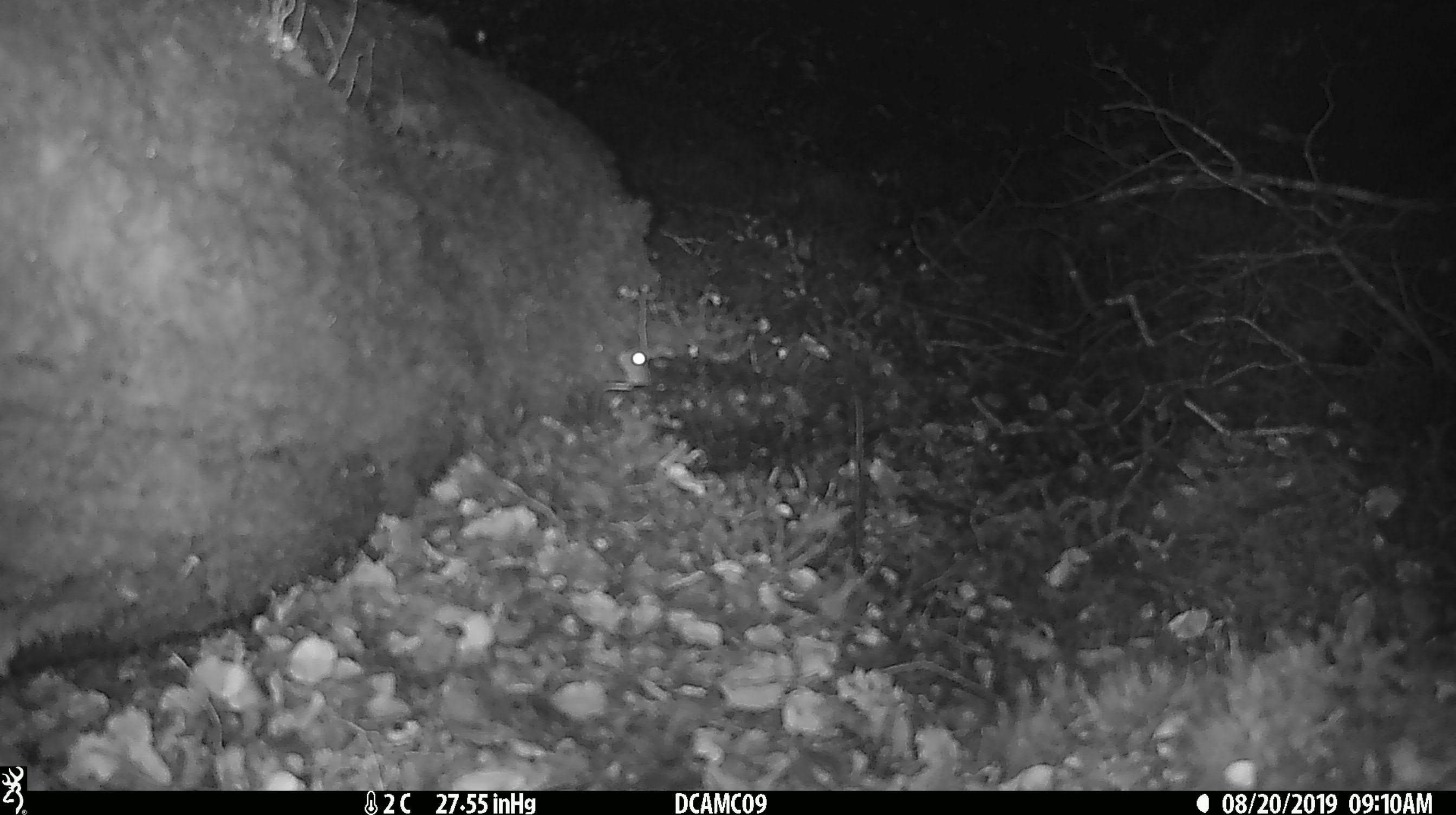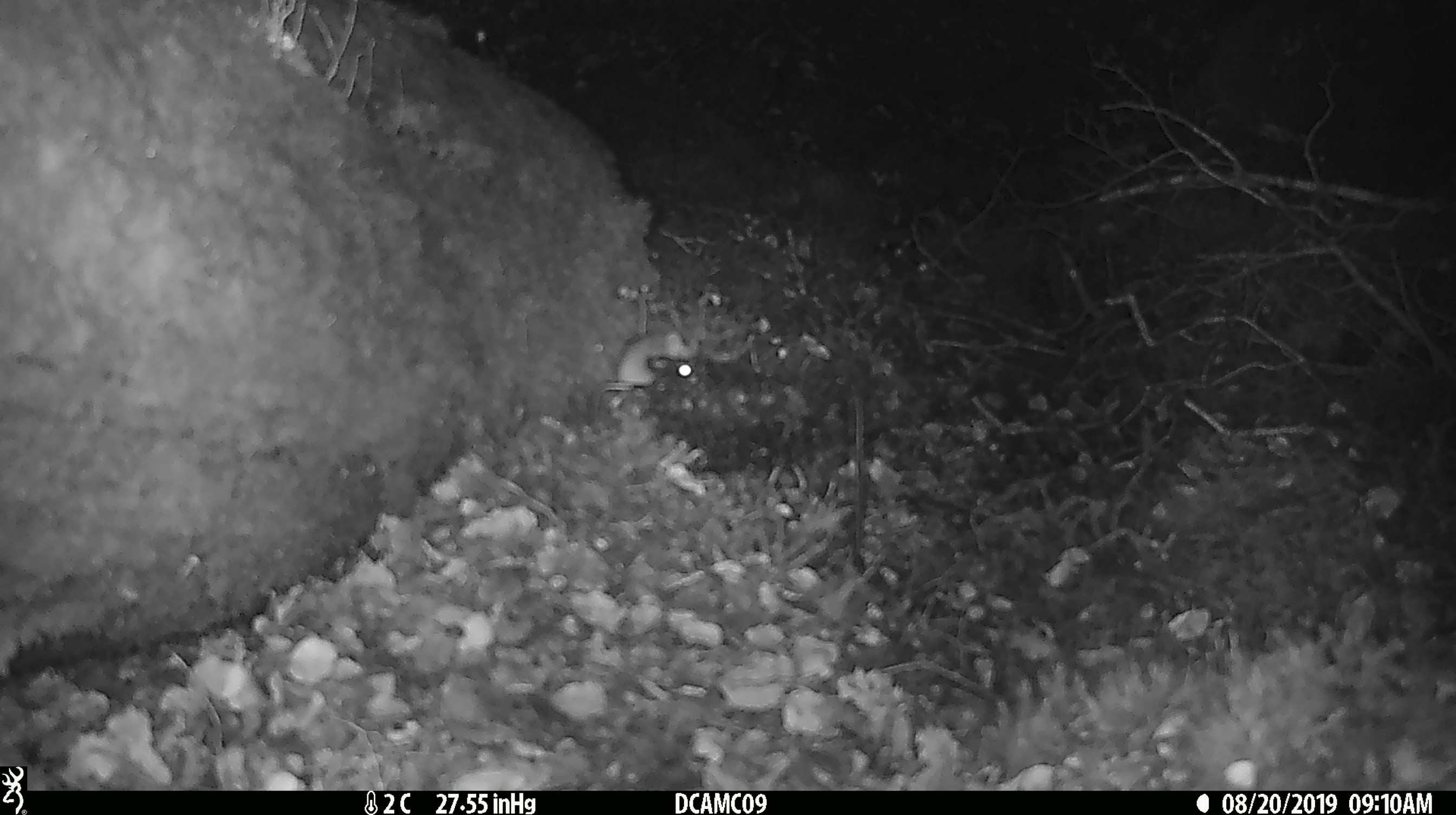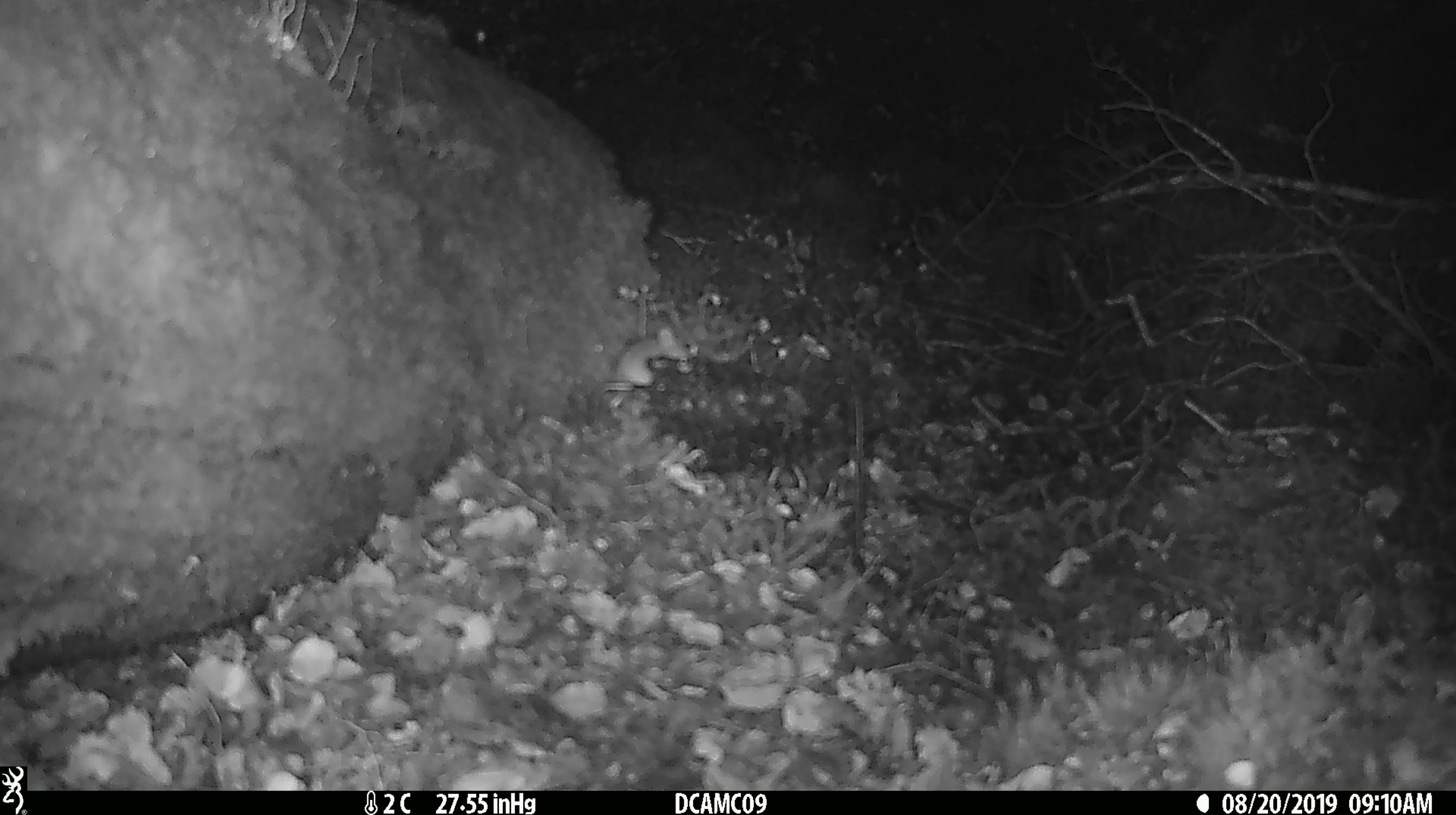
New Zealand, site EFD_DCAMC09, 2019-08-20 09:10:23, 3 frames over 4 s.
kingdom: Animalia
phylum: Chordata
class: Mammalia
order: Rodentia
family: Muridae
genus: Mus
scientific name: Mus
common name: mouse